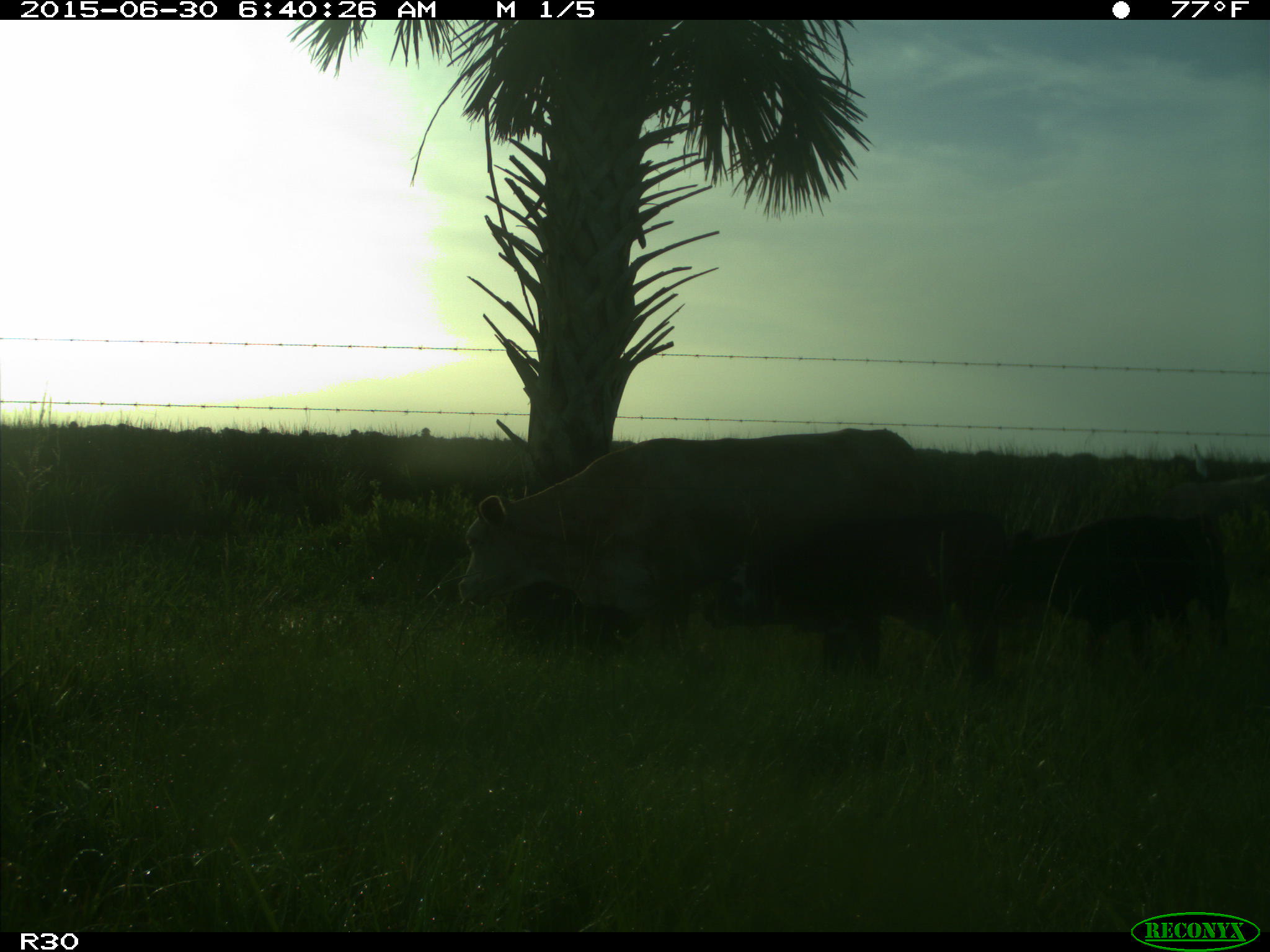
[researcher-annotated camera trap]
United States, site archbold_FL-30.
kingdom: Animalia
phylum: Chordata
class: Mammalia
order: Artiodactyla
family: Bovidae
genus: Bos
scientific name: Bos taurus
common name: domestic cow